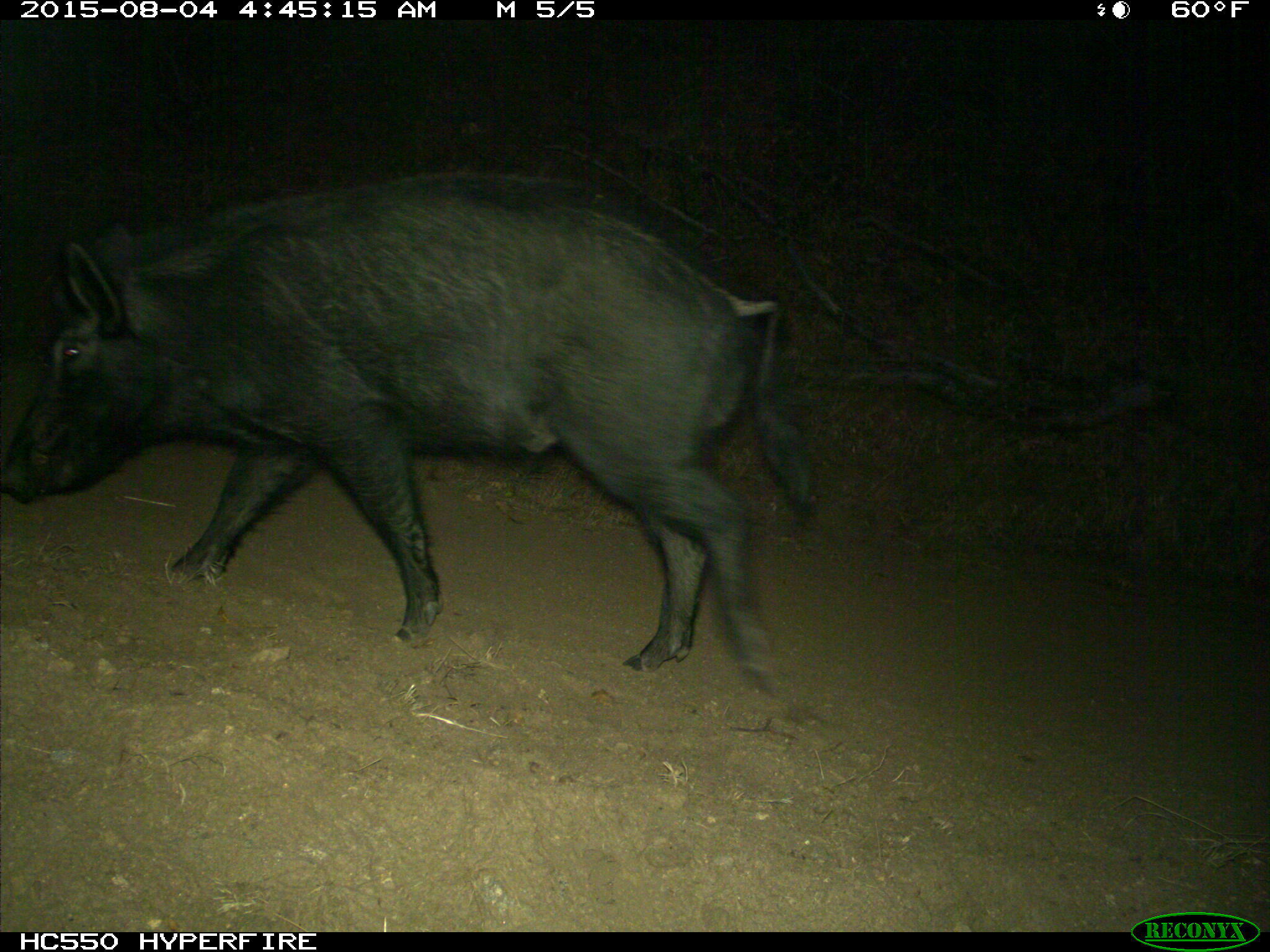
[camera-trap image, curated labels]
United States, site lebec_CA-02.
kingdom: Animalia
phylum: Chordata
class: Mammalia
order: Artiodactyla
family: Suidae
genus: Sus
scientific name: Sus scrofa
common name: wild boar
Sus scrofa (wild boar).